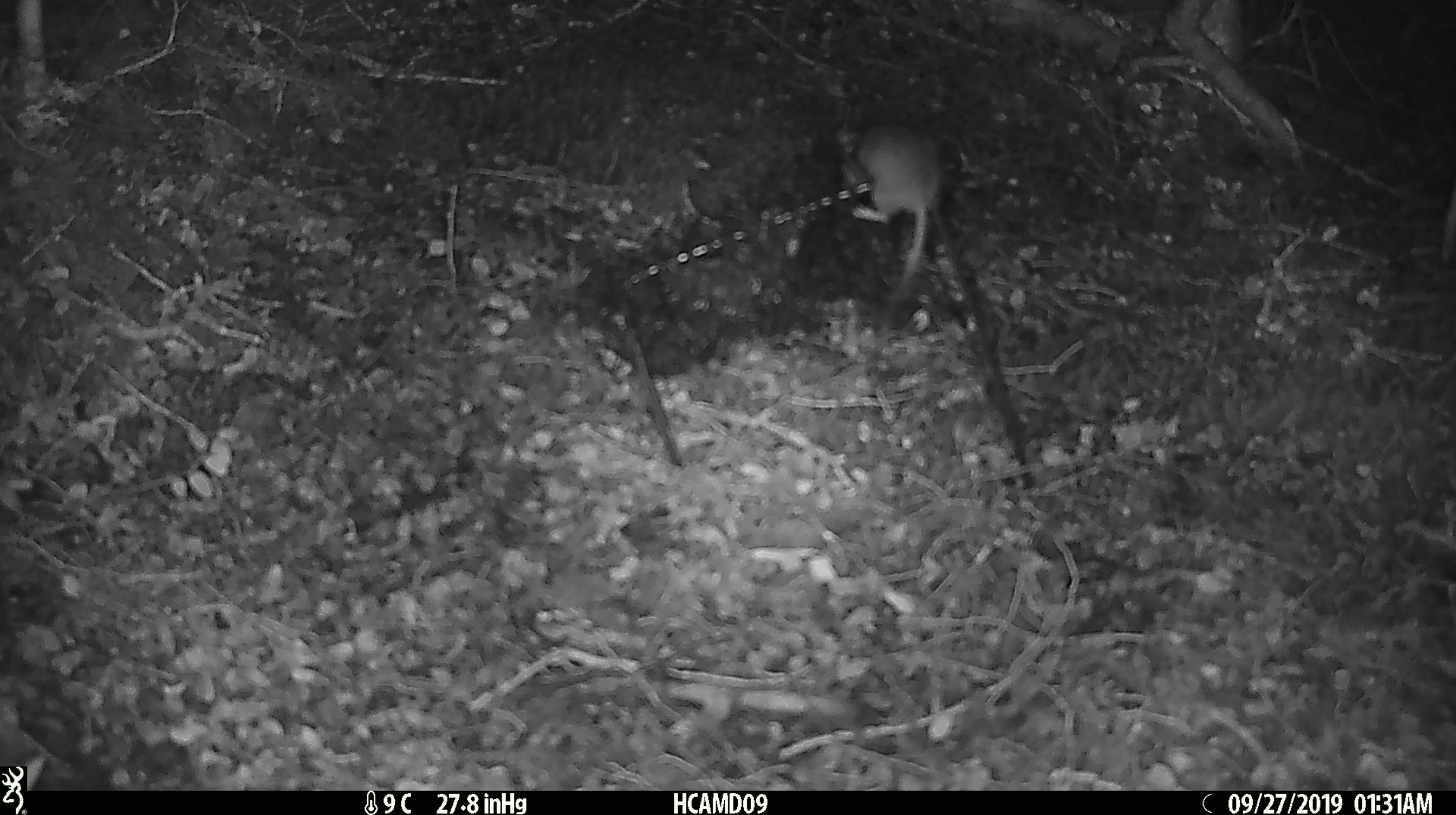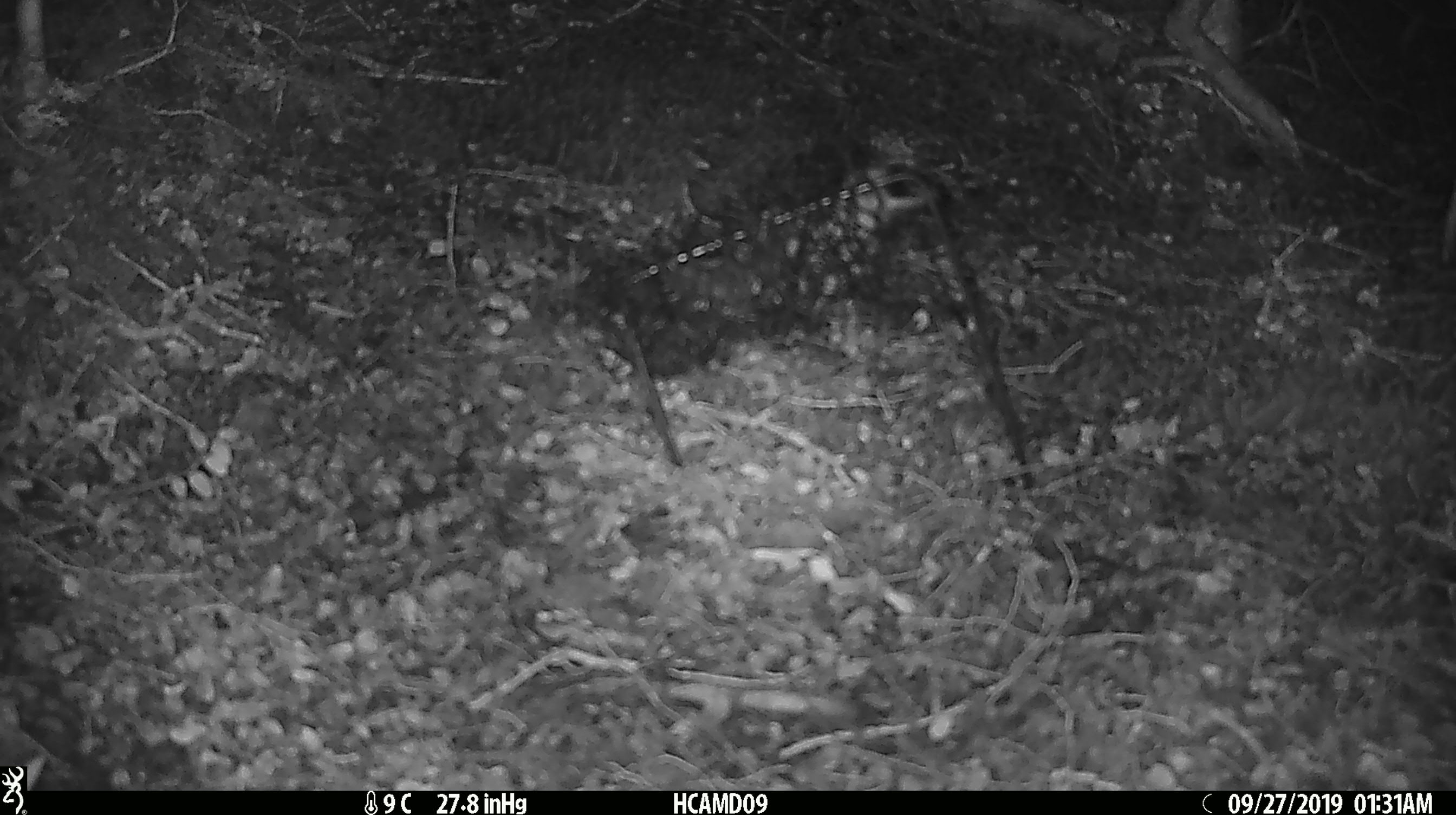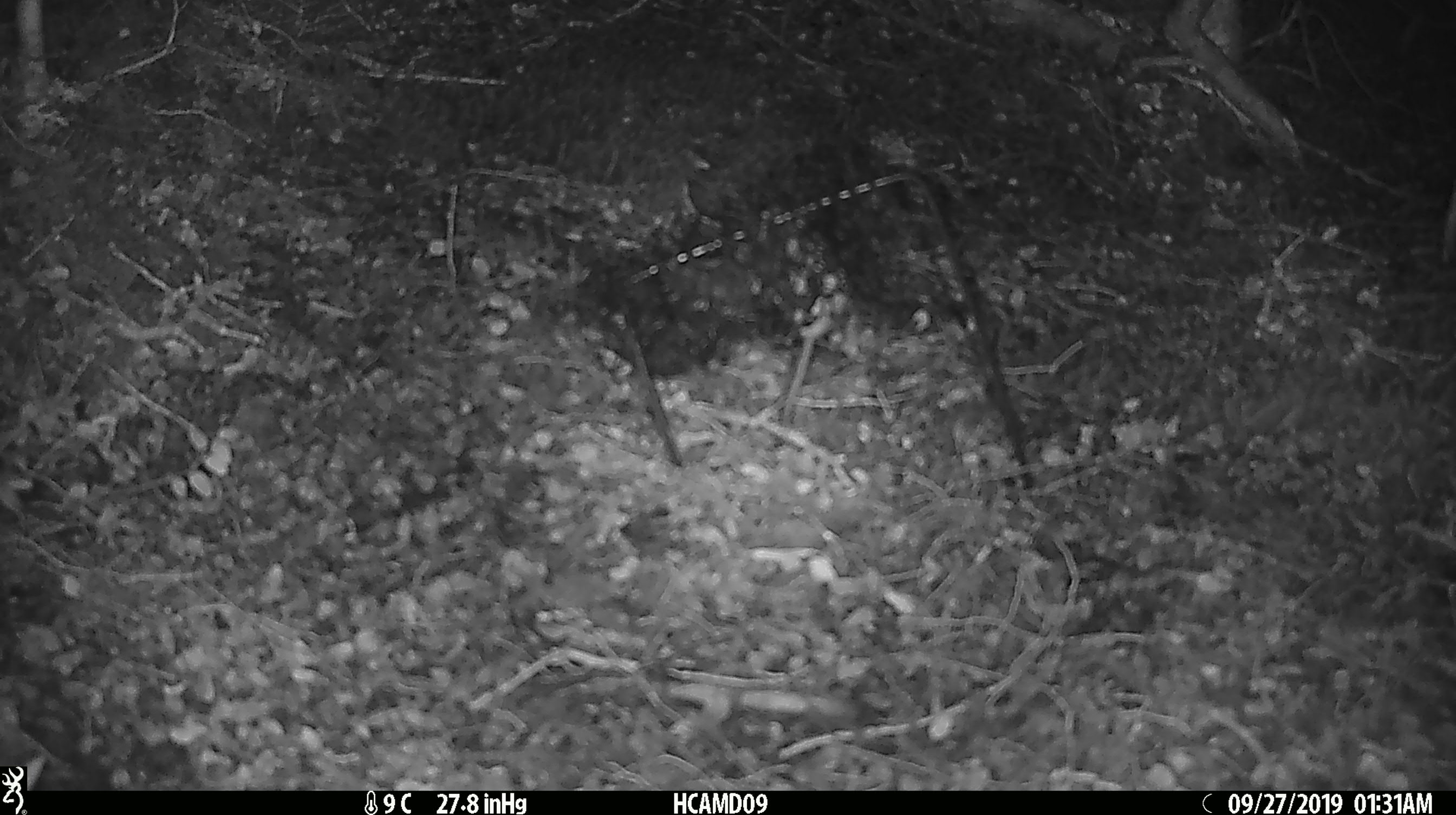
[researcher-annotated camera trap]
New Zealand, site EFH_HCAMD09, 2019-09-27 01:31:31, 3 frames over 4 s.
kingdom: Animalia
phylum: Chordata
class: Mammalia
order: Rodentia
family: Muridae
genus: Mus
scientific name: Mus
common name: mouse